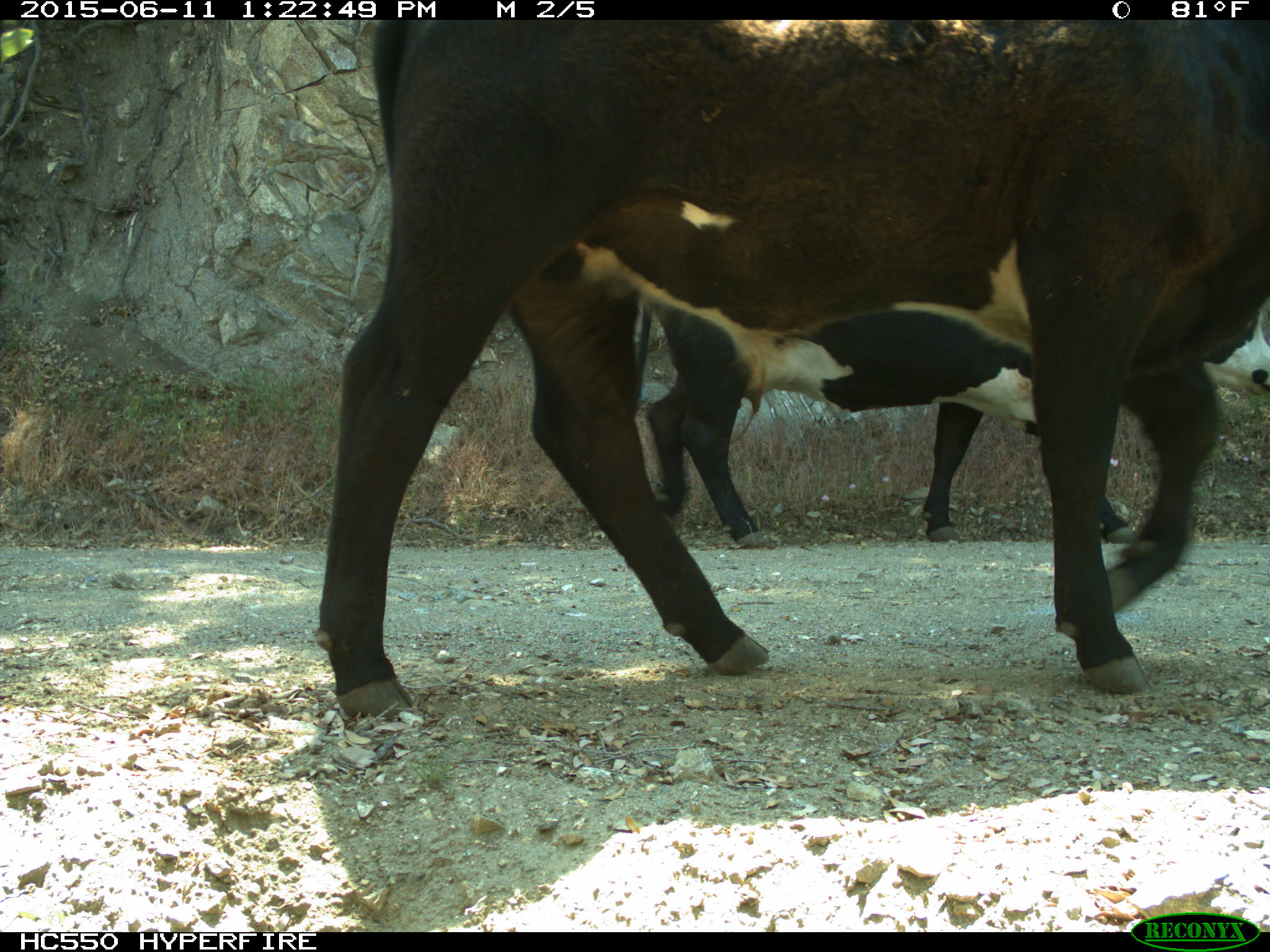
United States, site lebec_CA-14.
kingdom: Animalia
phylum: Chordata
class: Mammalia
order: Artiodactyla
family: Bovidae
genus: Bos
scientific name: Bos taurus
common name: domestic cow